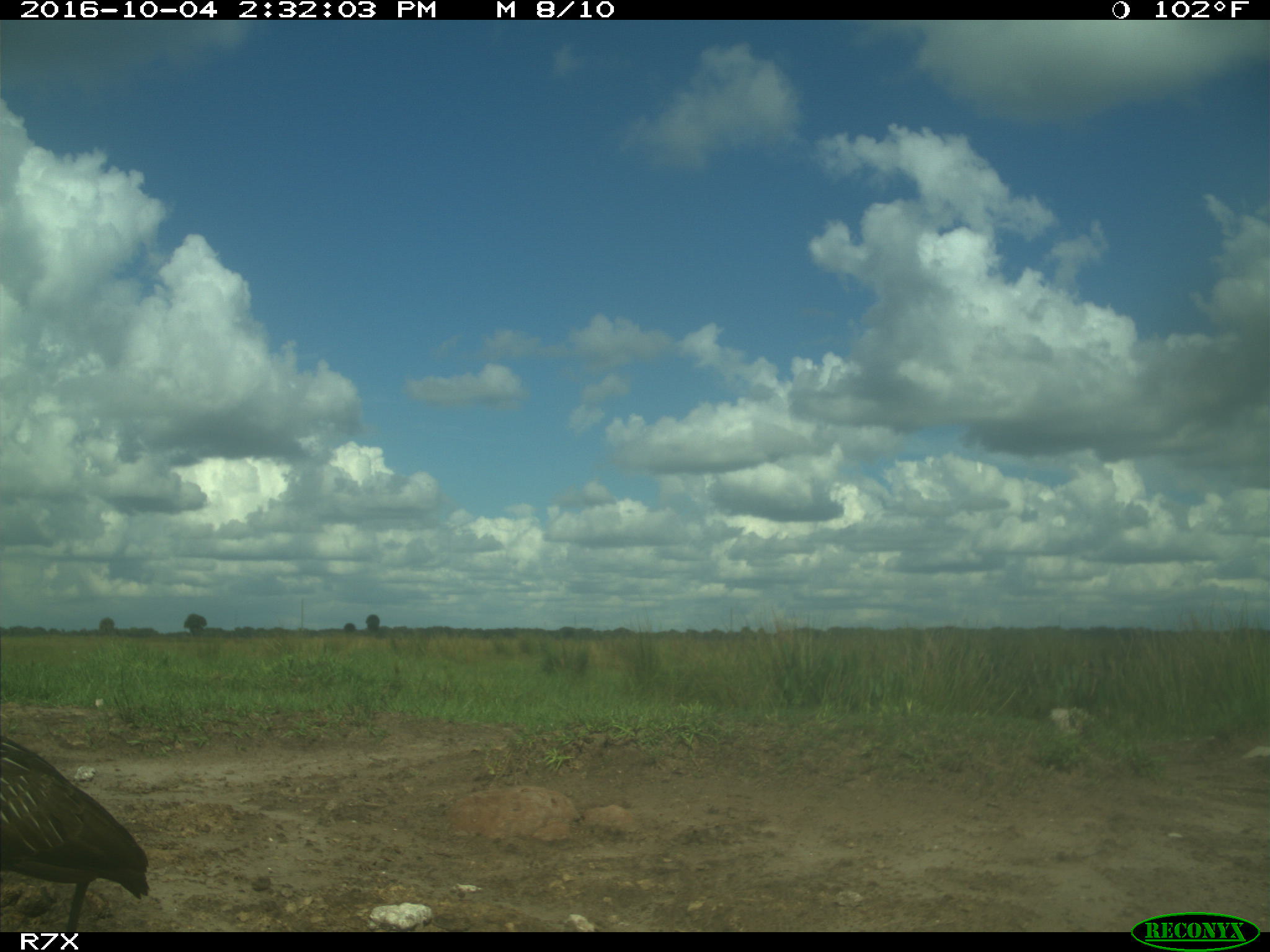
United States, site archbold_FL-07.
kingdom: Animalia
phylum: Chordata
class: Aves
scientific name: Aves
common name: birds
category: unidentified bird